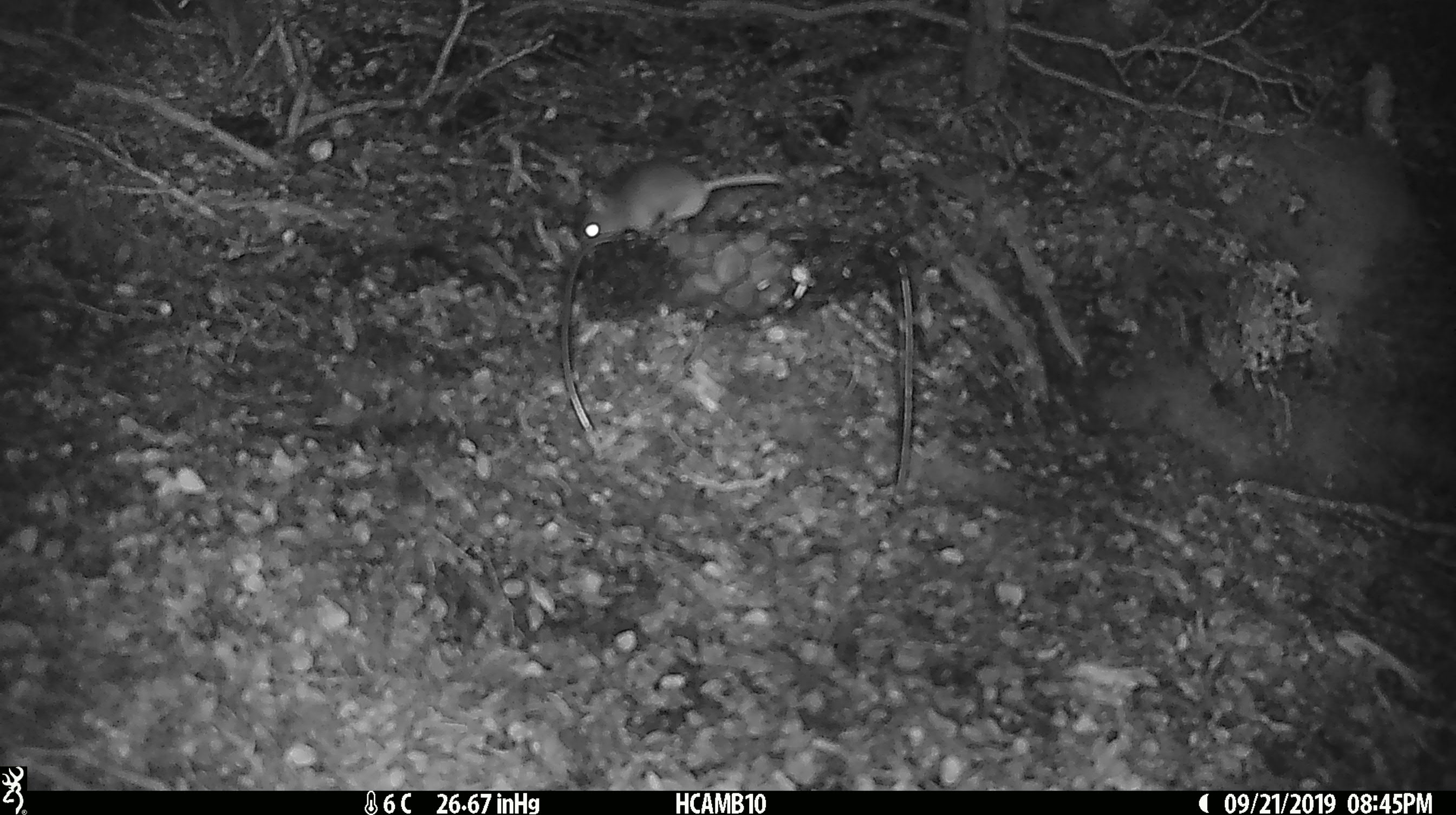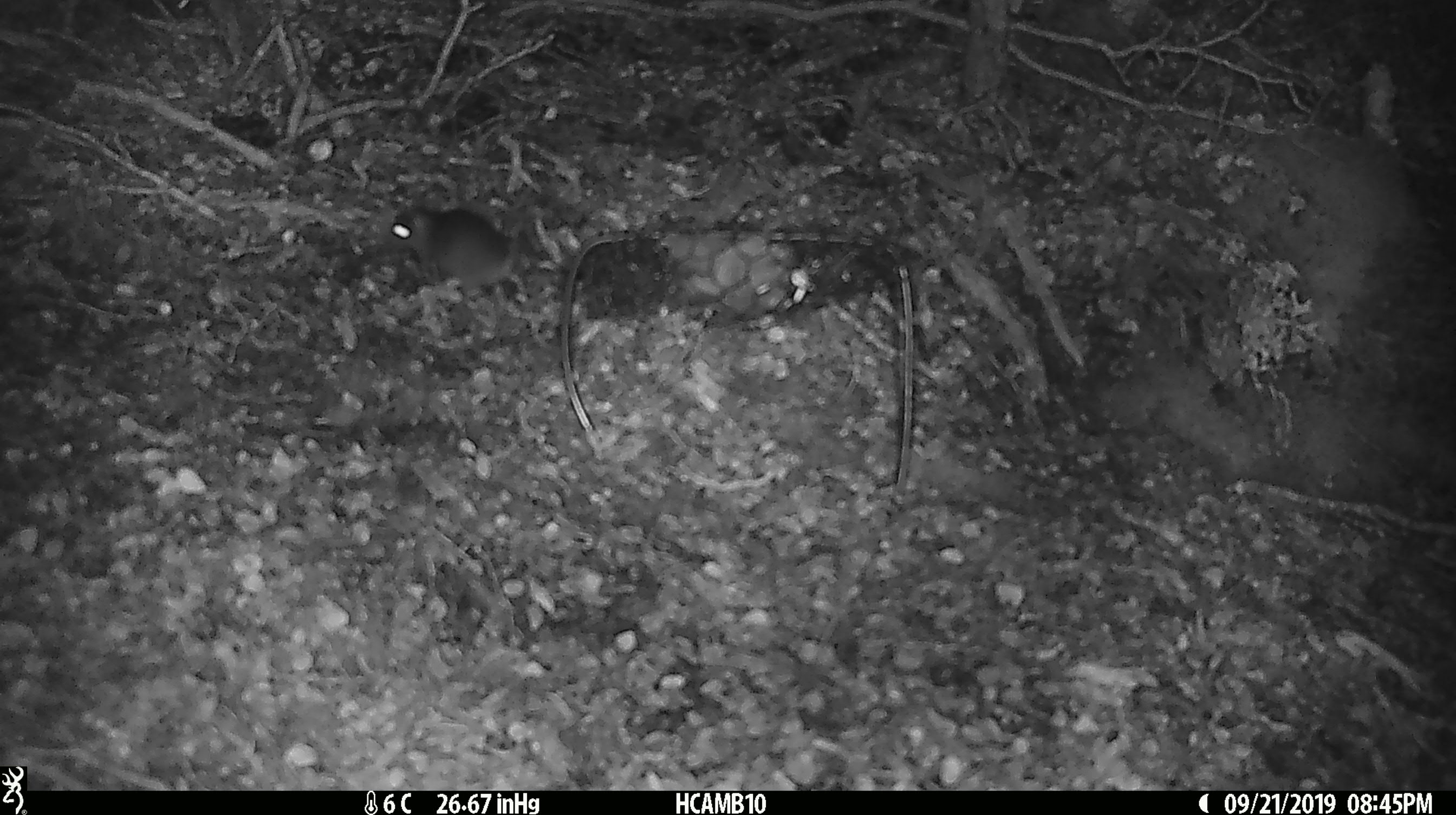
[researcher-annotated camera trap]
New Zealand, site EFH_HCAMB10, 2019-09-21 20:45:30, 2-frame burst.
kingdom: Animalia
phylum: Chordata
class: Mammalia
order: Rodentia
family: Muridae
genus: Mus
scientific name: Mus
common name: mouse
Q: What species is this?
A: Mouse (Mus).